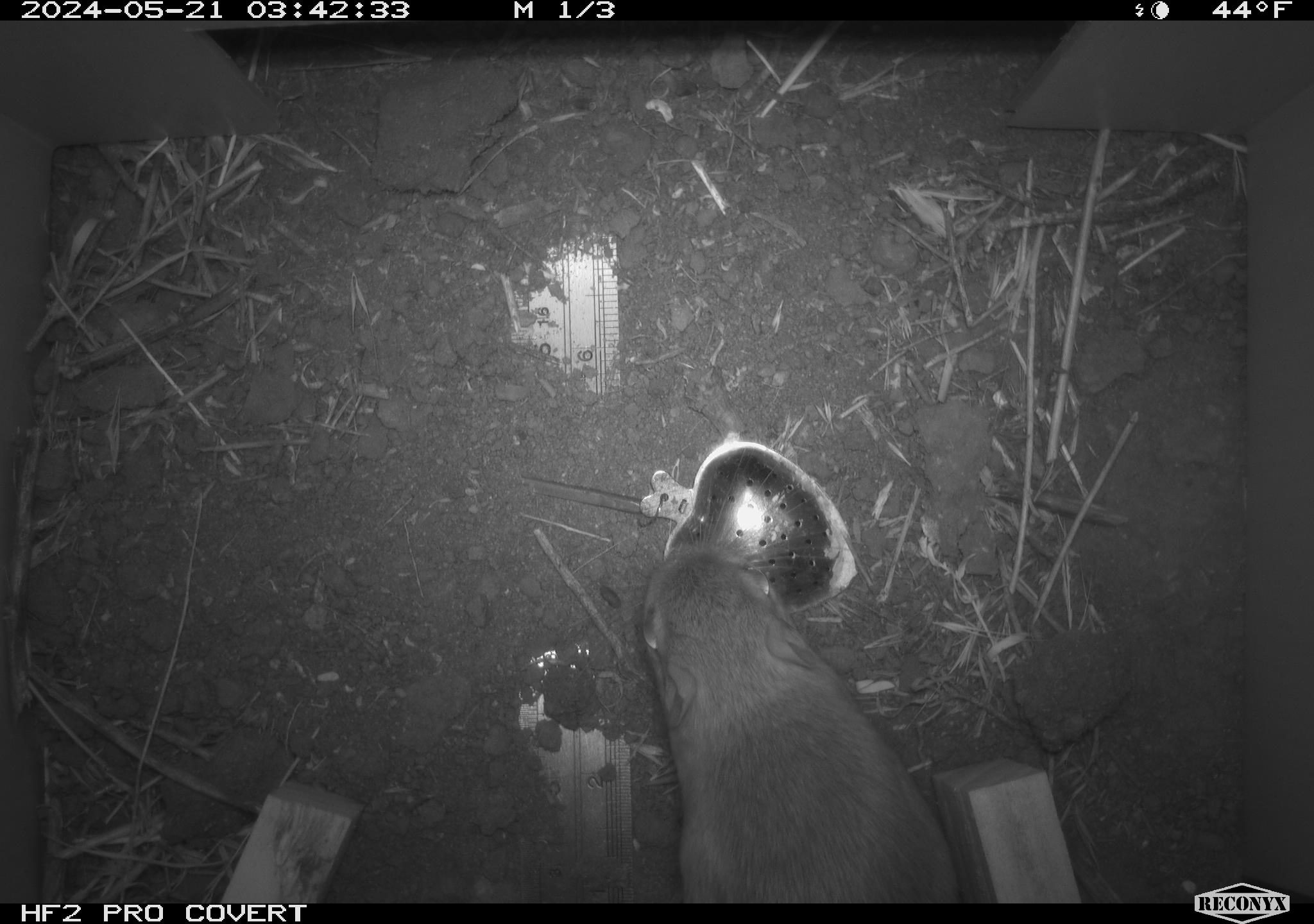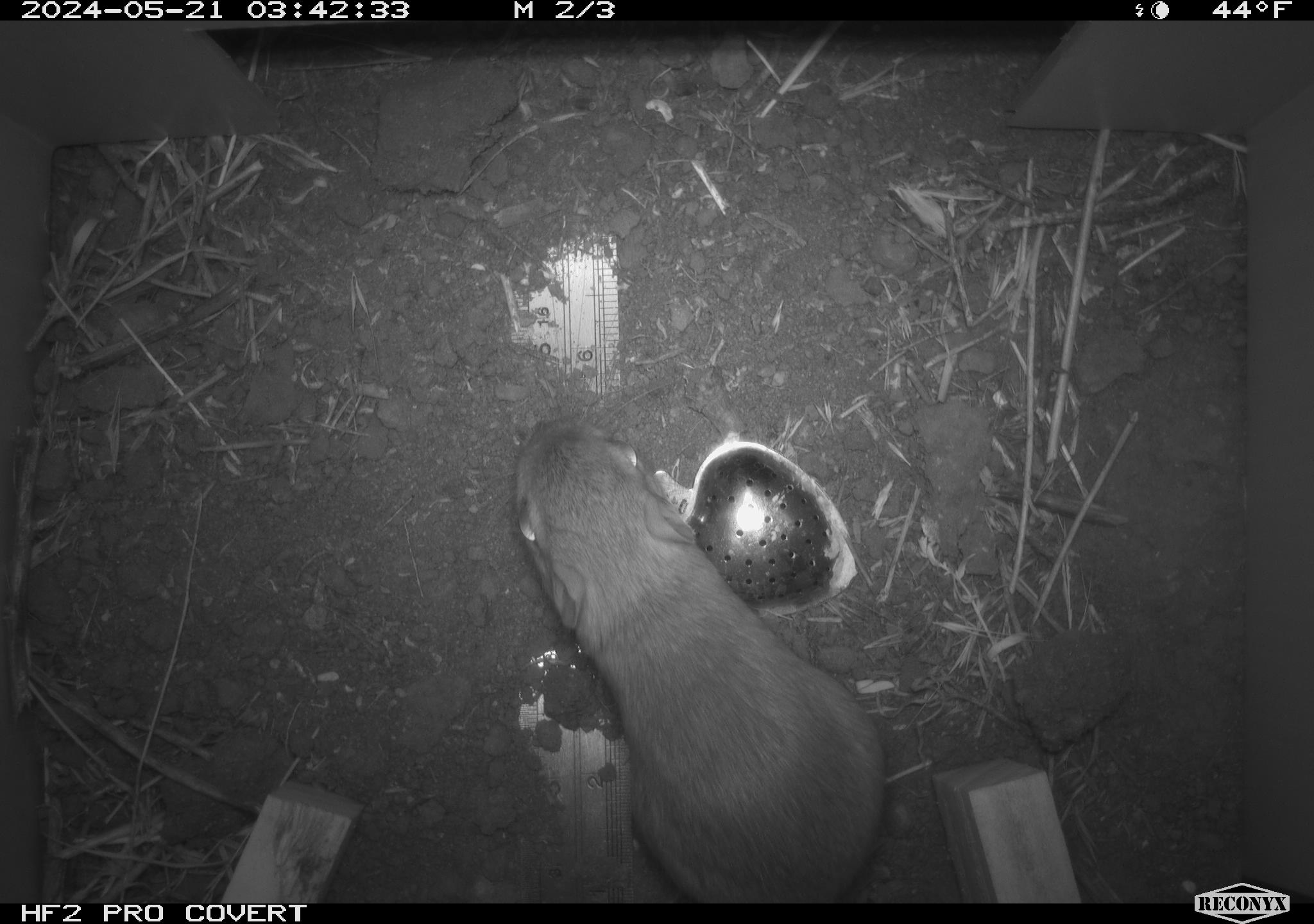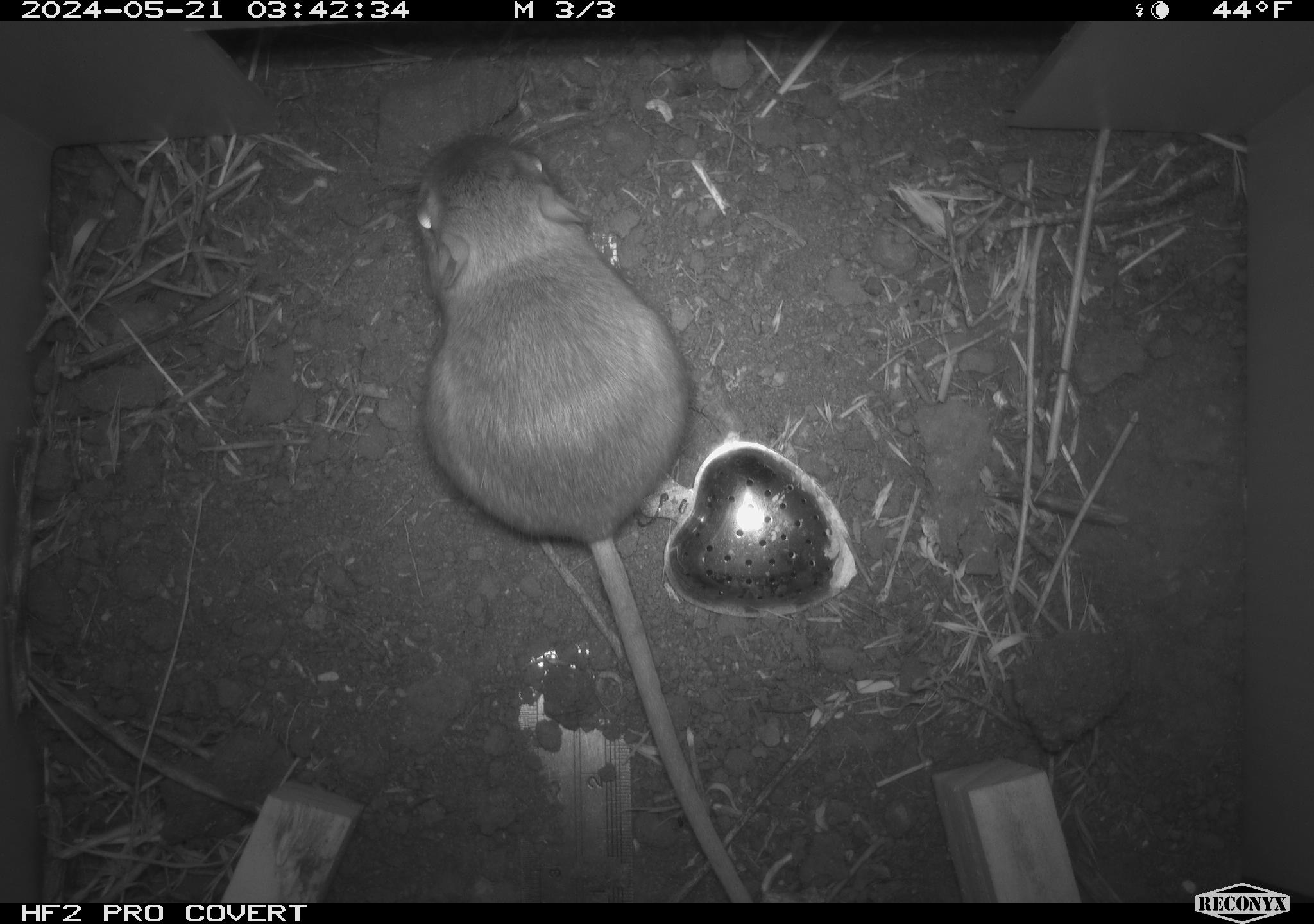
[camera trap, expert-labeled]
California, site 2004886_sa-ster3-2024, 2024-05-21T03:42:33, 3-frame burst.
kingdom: Animalia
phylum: Chordata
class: Mammalia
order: Rodentia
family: Heteromyidae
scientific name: Heteromyidae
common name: kangaroo rats and pocket mice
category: heteromyidae family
Heteromyidae family (kangaroo rats and pocket mice) (Heteromyidae).